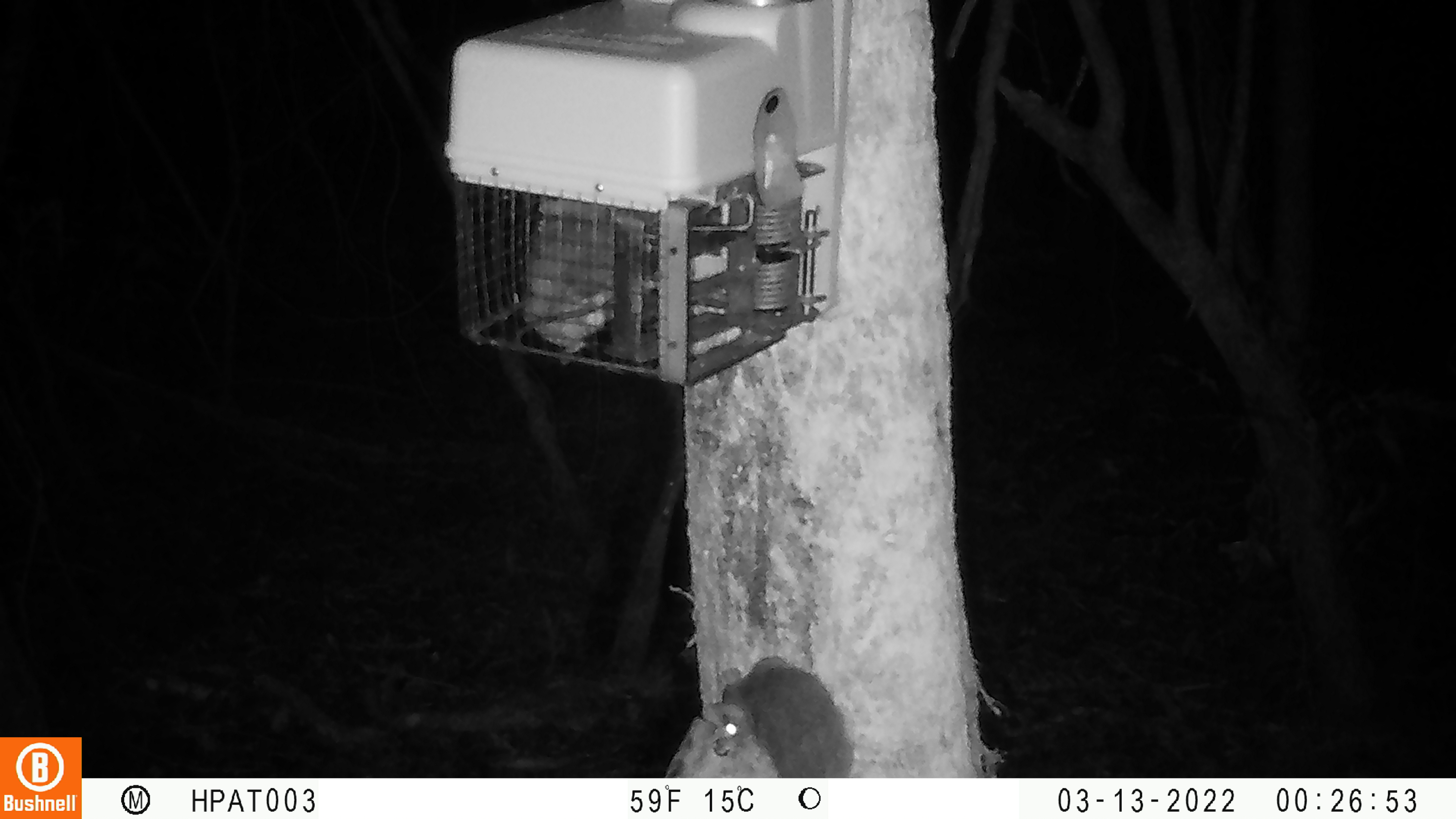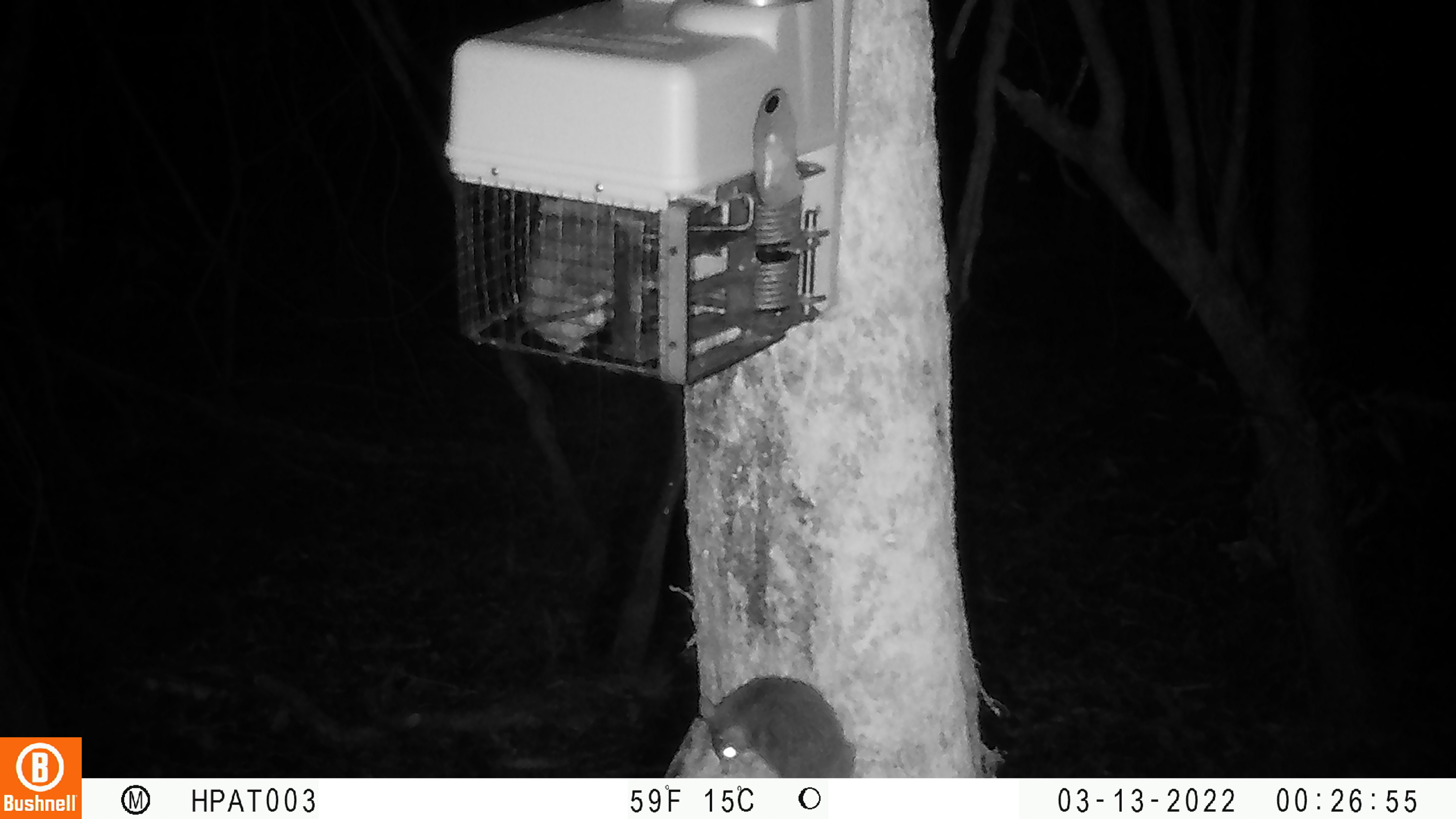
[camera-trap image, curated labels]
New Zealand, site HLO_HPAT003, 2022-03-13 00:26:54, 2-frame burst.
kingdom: Animalia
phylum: Chordata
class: Mammalia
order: Rodentia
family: Muridae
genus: Rattus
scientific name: Rattus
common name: rat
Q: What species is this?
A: Rat (Rattus).